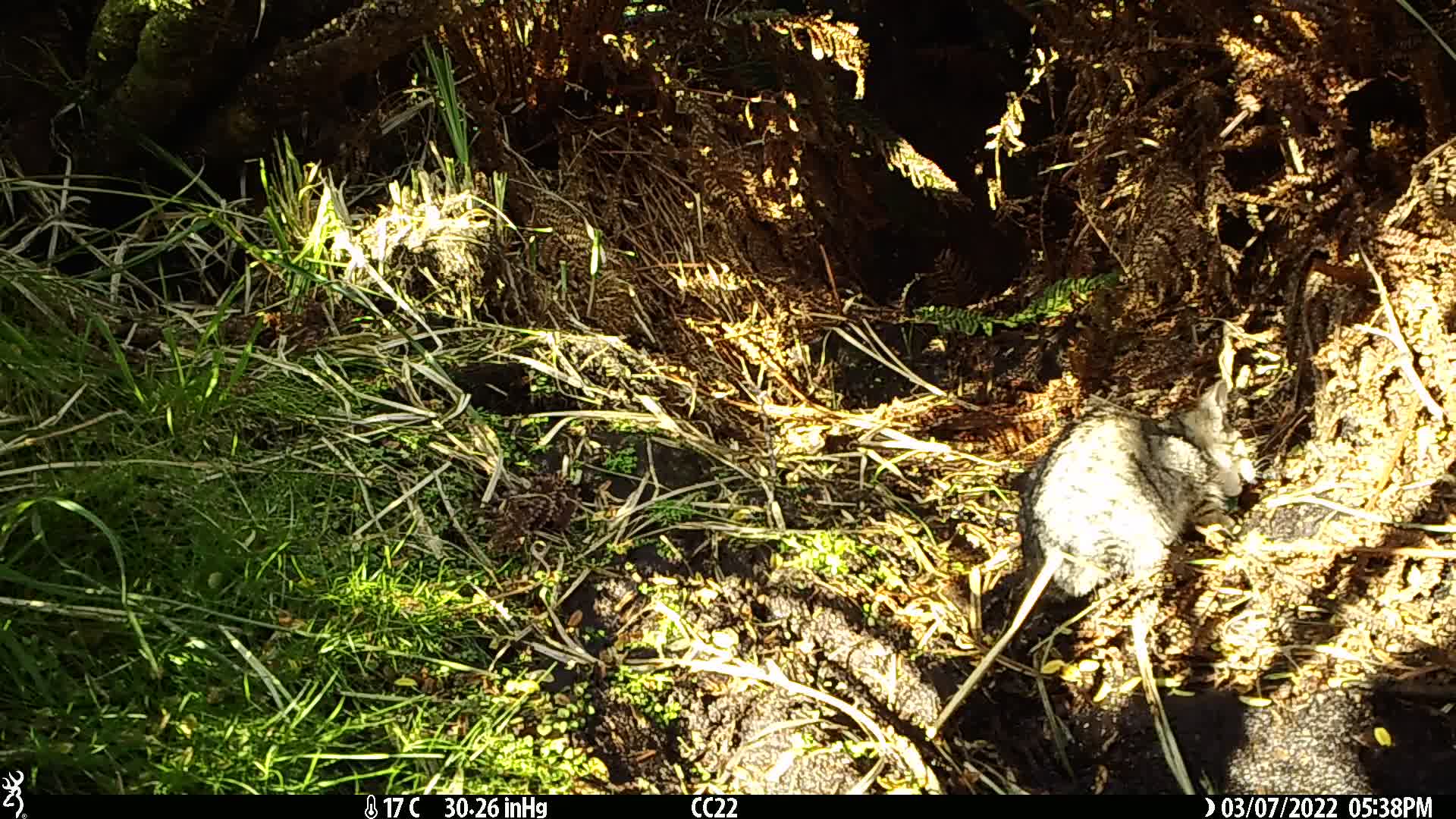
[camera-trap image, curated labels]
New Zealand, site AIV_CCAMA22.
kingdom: Animalia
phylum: Chordata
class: Mammalia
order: Carnivora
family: Felidae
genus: Felis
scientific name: Felis catus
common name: domestic cat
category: cat